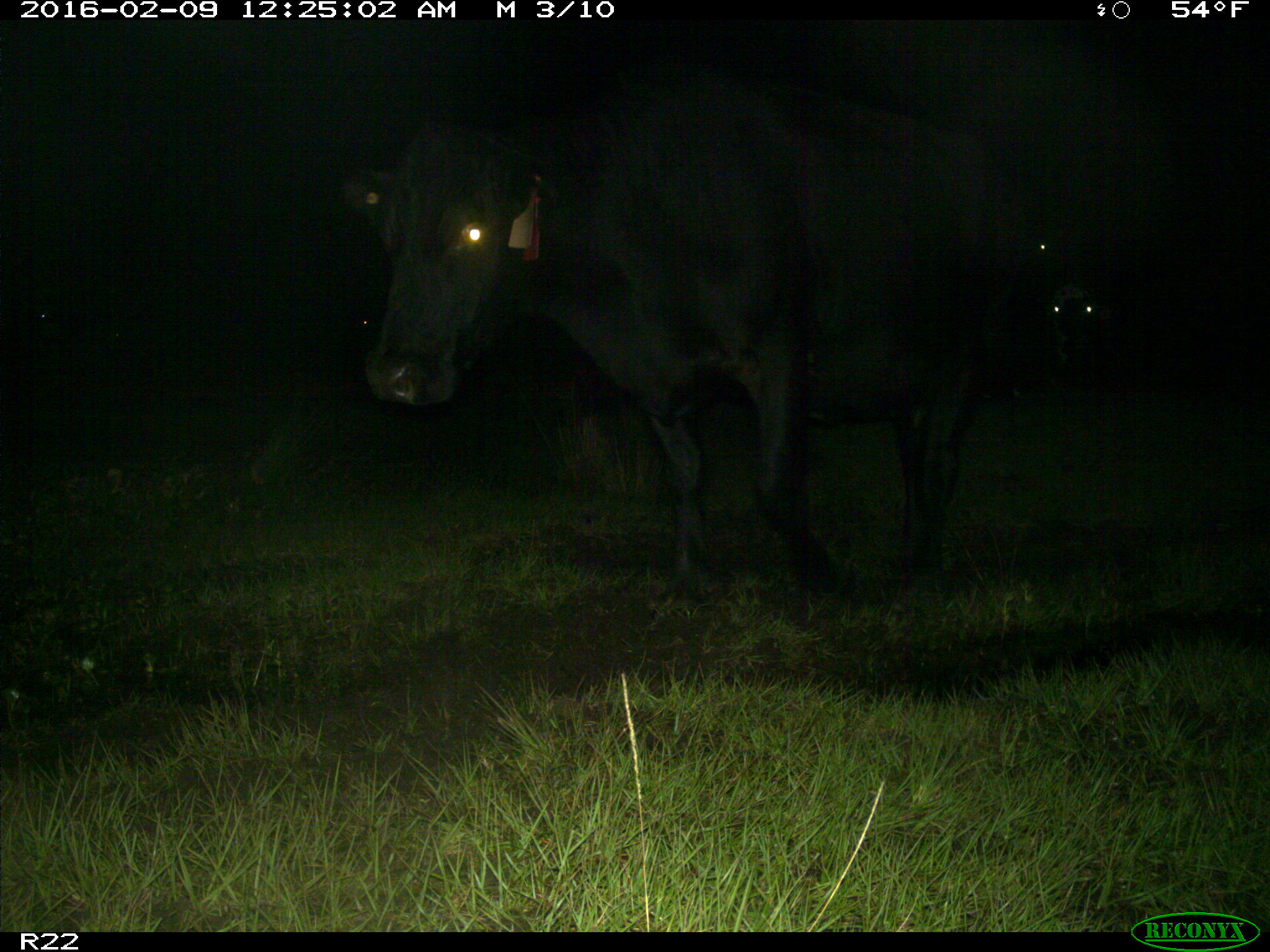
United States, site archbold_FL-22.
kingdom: Animalia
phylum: Chordata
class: Mammalia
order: Artiodactyla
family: Bovidae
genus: Bos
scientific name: Bos taurus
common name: domestic cow